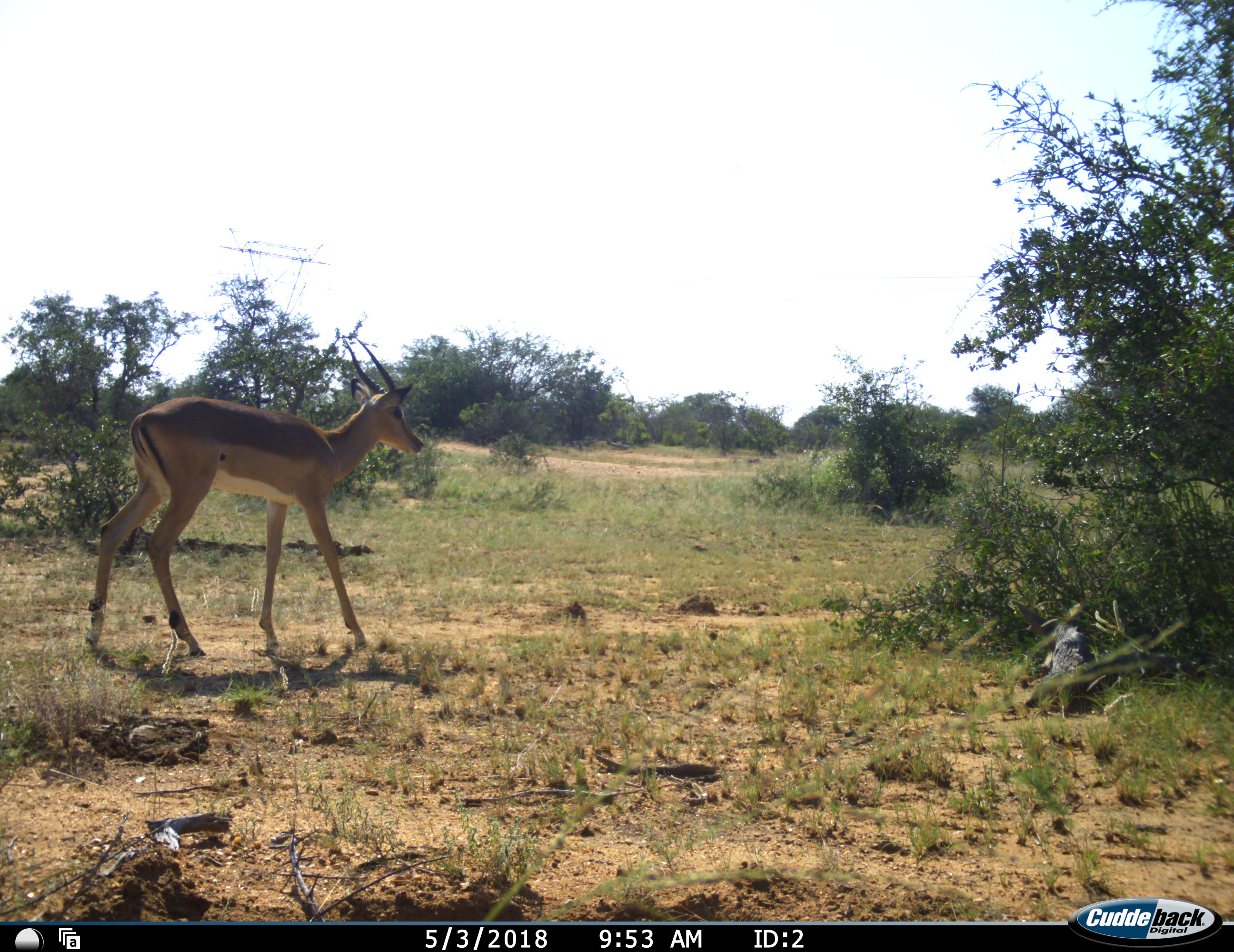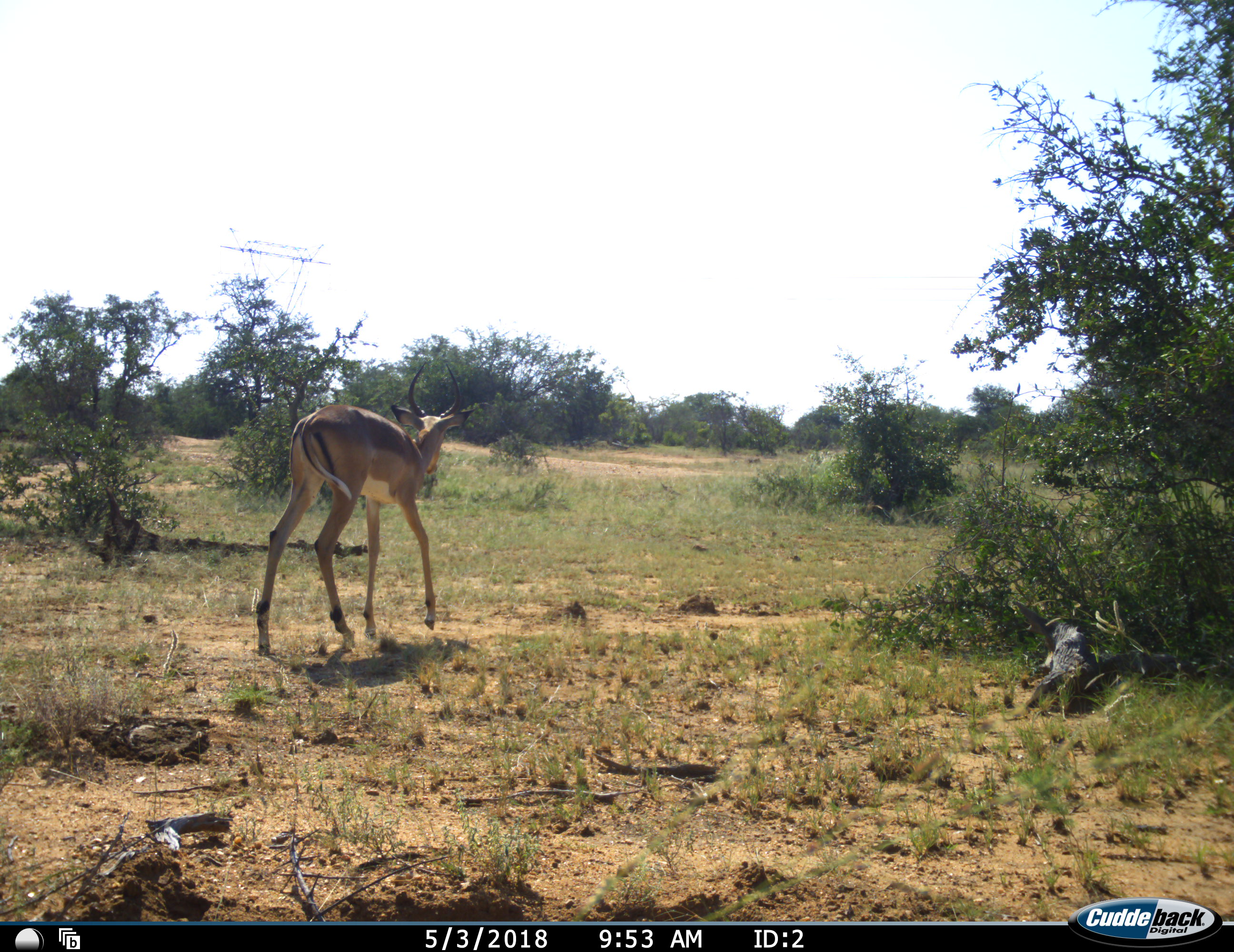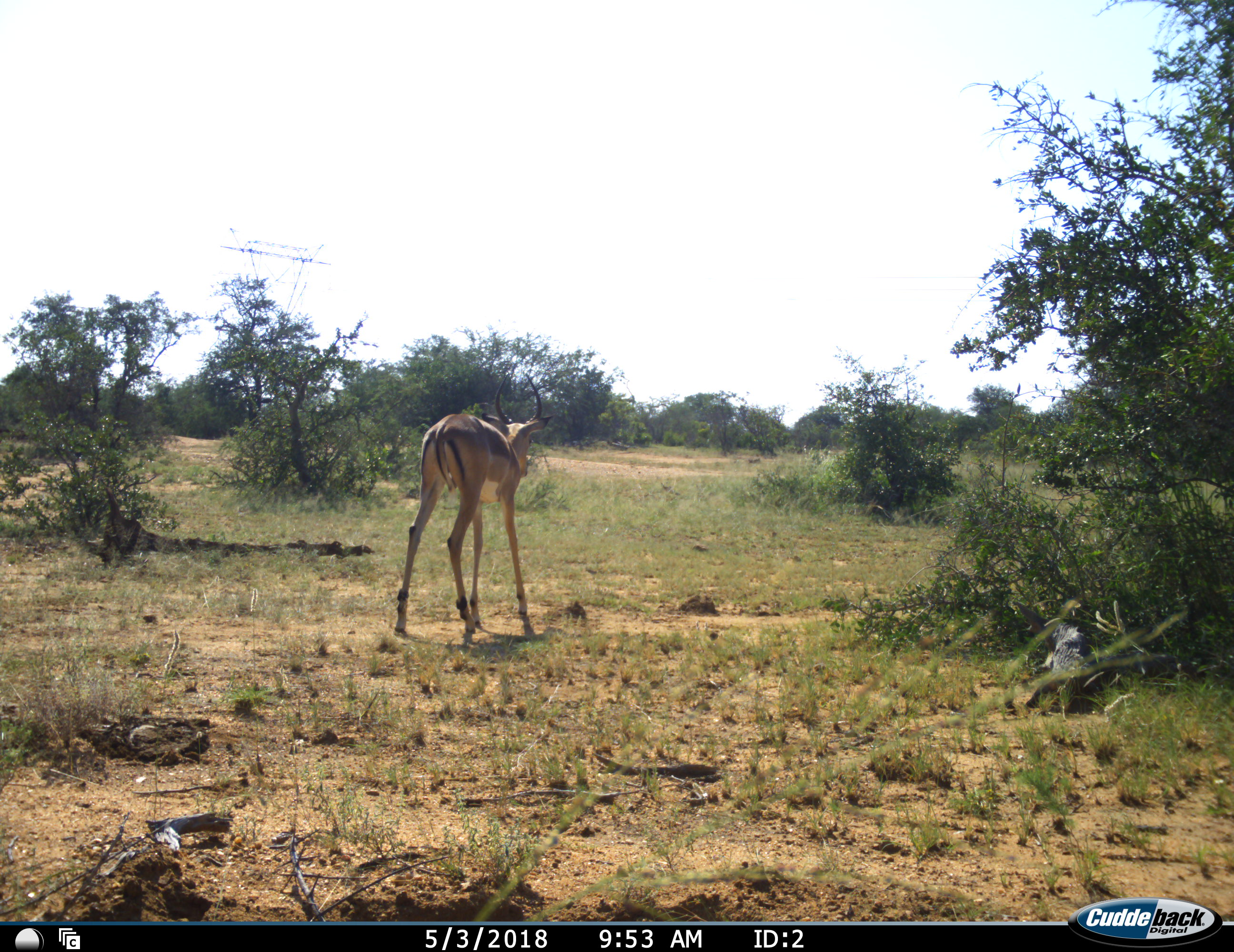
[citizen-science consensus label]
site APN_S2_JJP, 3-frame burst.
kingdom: Animalia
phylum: Chordata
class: Mammalia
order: Artiodactyla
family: Bovidae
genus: Aepyceros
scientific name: Aepyceros melampus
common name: impala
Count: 1.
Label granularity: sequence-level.